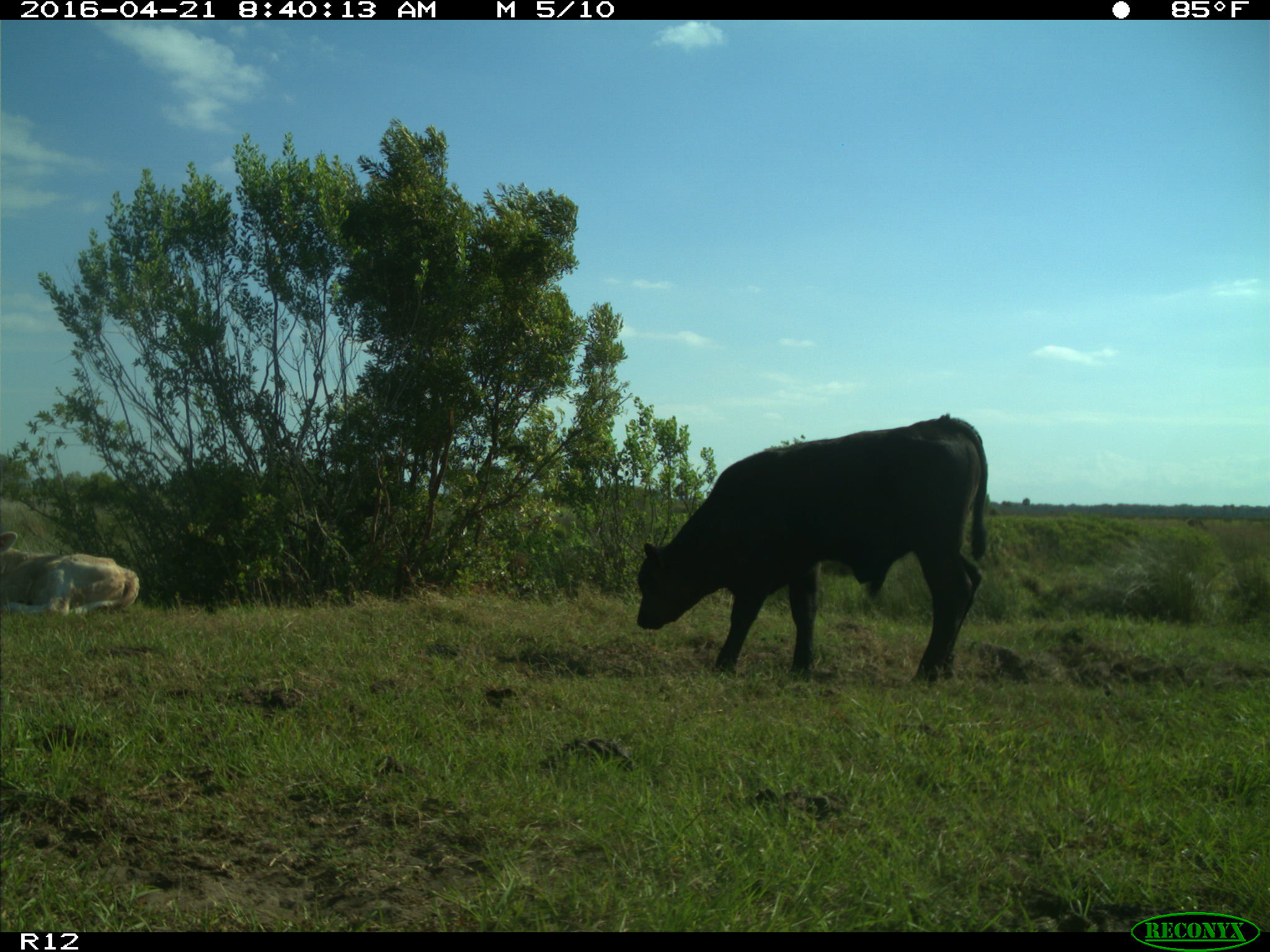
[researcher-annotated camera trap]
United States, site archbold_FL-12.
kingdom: Animalia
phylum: Chordata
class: Mammalia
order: Artiodactyla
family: Bovidae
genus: Bos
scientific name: Bos taurus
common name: domestic cow